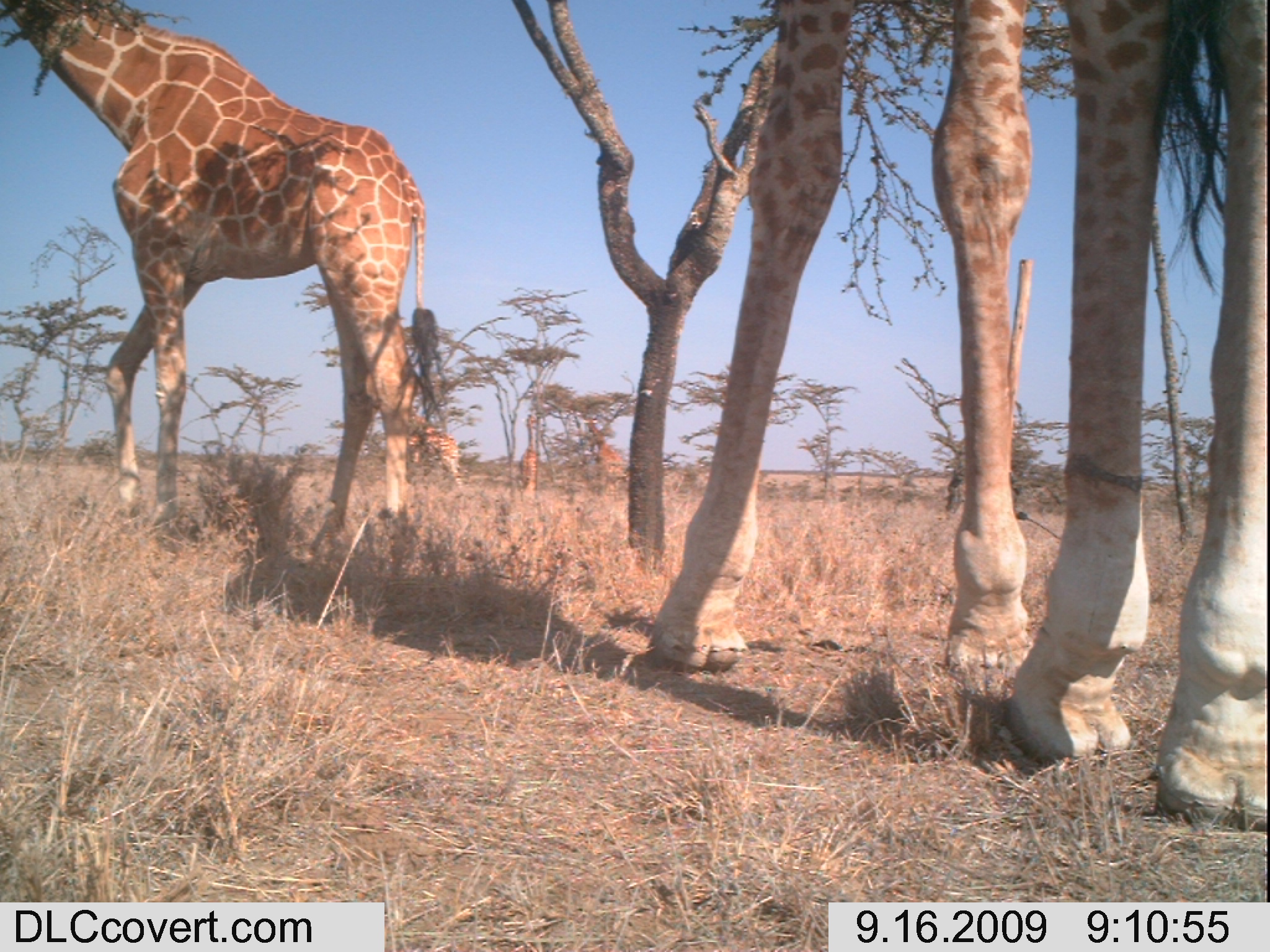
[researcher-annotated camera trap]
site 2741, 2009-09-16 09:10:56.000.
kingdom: Animalia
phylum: Chordata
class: Mammalia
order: Artiodactyla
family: Giraffidae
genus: Giraffa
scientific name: Giraffa camelopardalis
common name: giraffe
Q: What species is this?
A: Giraffa camelopardalis (giraffe).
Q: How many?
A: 5.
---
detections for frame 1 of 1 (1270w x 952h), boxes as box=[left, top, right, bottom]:
giraffa camelopardalis: box=[648, 0, 1266, 832]; box=[0, 0, 448, 557]; box=[408, 408, 461, 486]; box=[585, 416, 621, 492]; box=[519, 414, 536, 489]